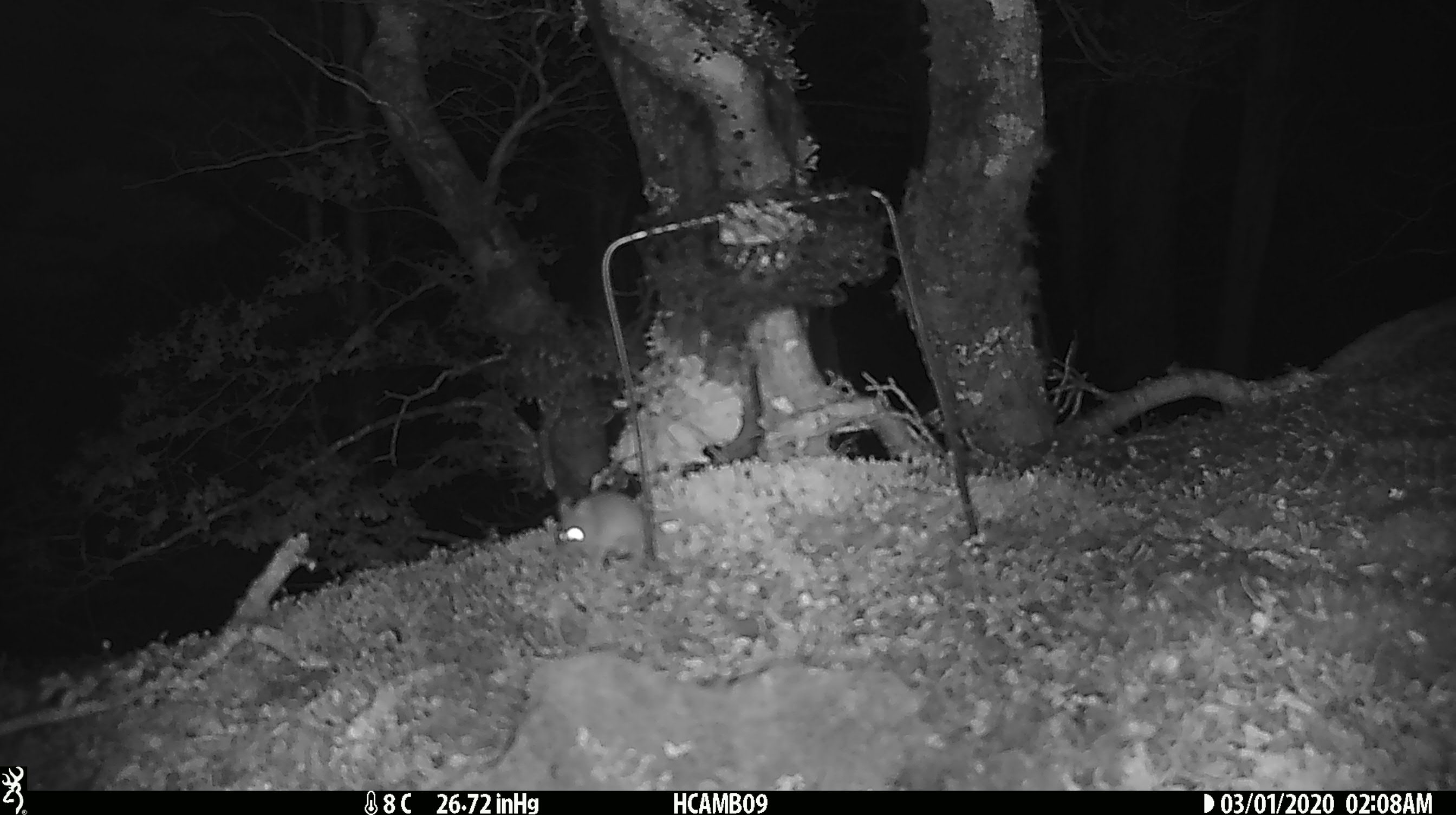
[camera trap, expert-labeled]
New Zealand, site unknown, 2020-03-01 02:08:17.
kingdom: Animalia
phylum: Chordata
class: Mammalia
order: Rodentia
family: Muridae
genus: Mus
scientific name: Mus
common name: mouse